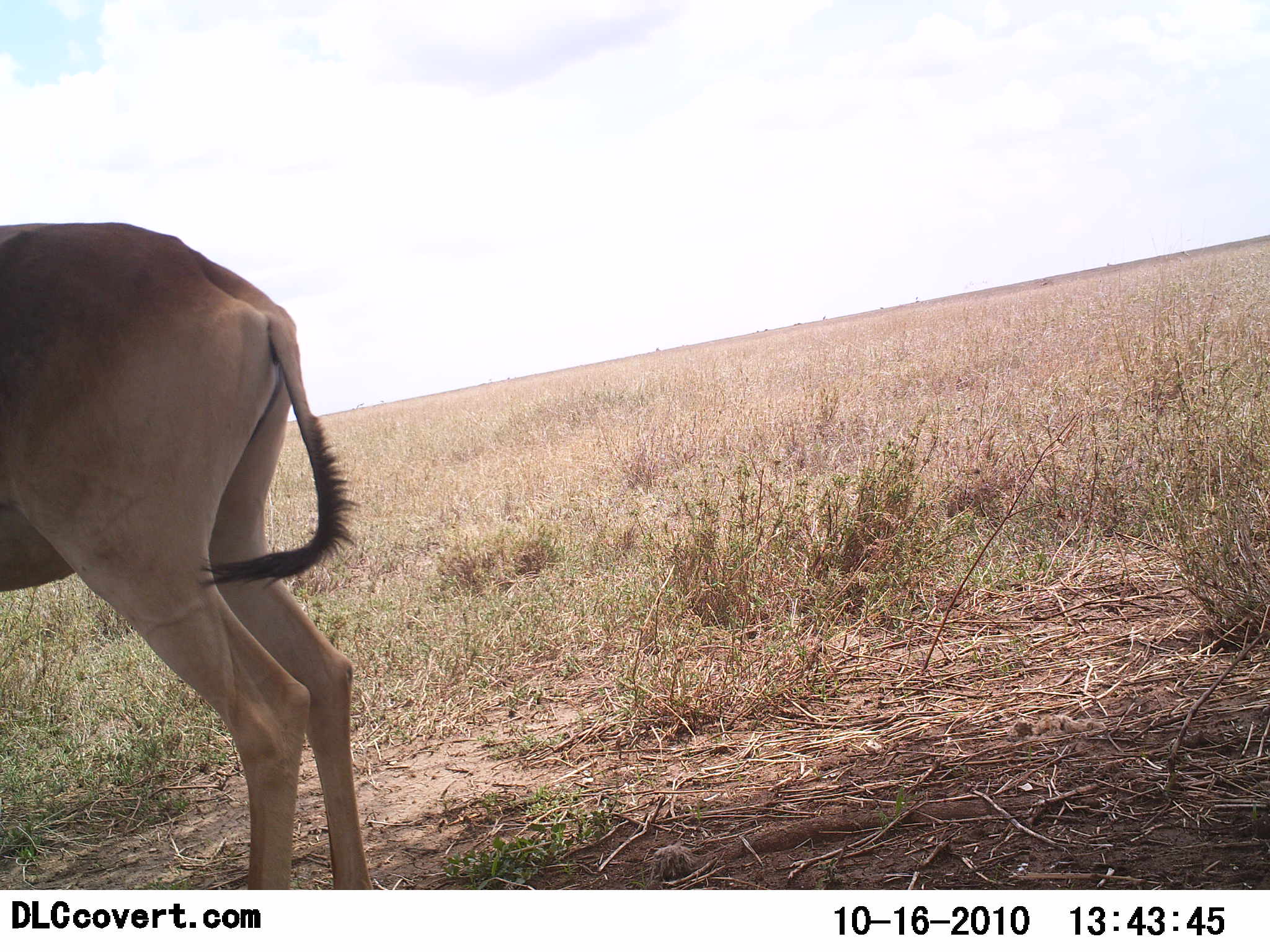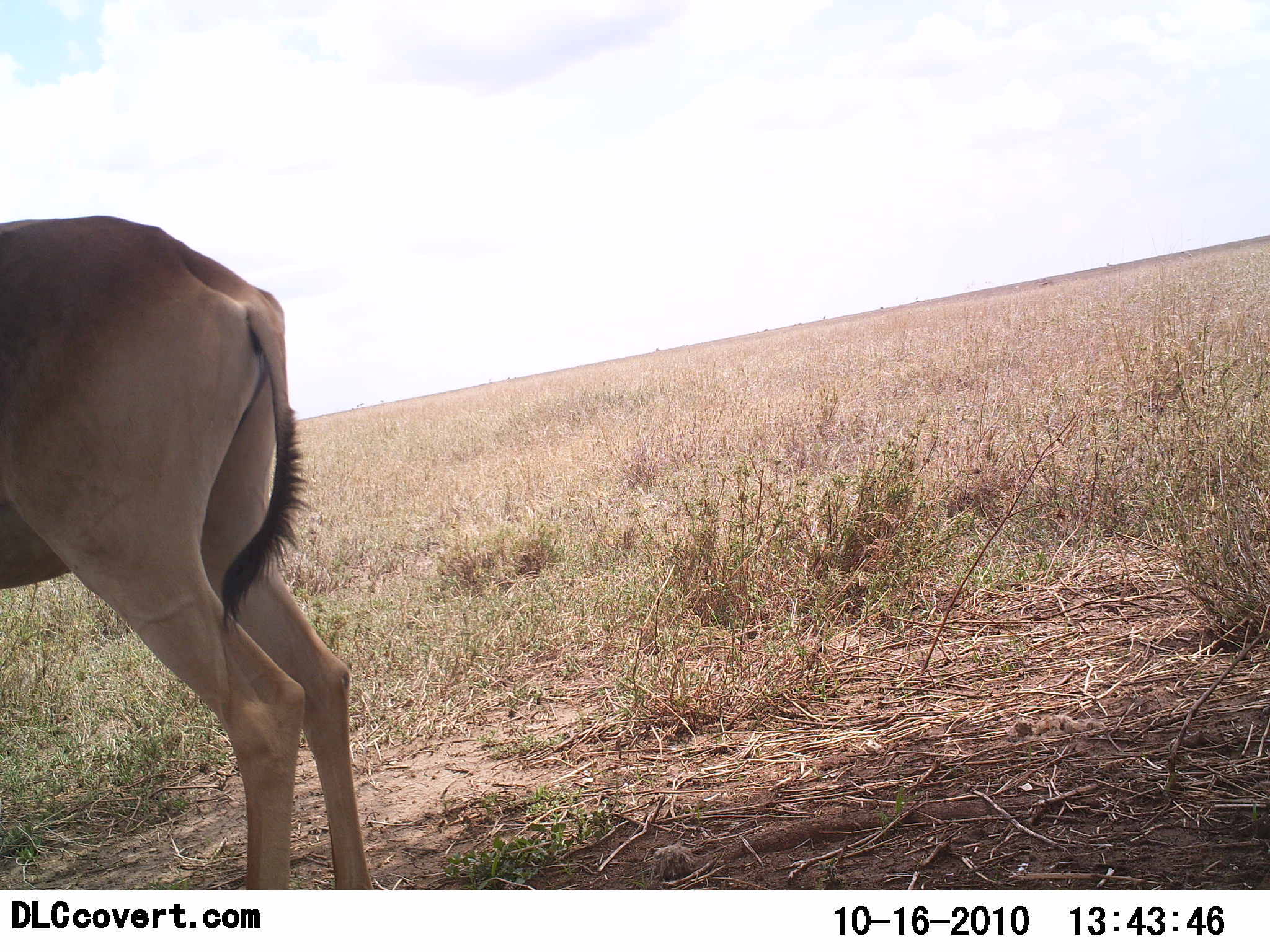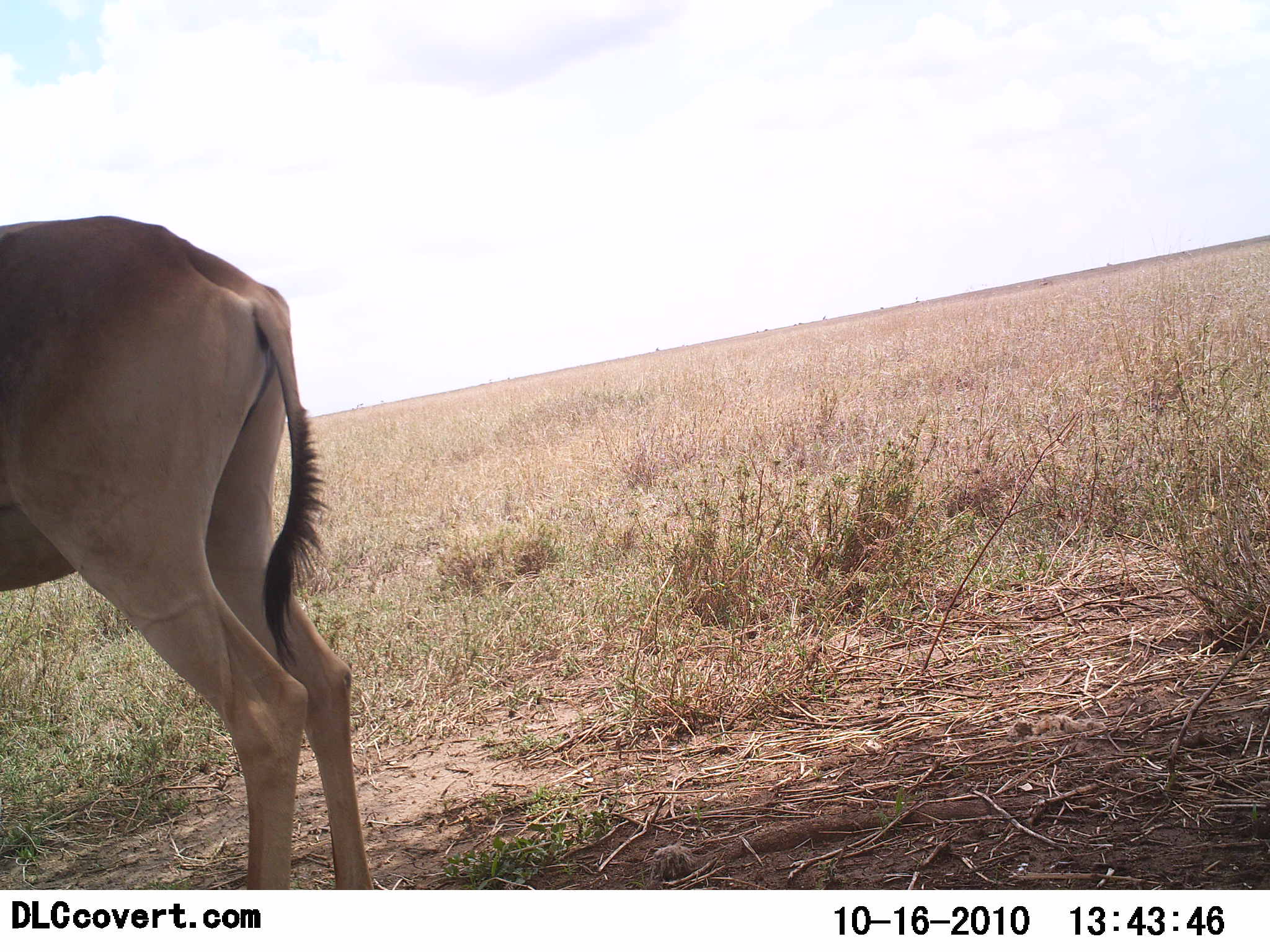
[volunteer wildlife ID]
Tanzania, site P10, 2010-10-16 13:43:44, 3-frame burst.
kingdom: Animalia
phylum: Chordata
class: Mammalia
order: Artiodactyla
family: Bovidae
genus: Alcelaphus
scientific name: Alcelaphus buselaphus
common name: hartebeest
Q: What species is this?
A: Hartebeest (Alcelaphus buselaphus).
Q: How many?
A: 1.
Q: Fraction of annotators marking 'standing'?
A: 100%.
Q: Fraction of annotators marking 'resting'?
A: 0%.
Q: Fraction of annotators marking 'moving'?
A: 0%.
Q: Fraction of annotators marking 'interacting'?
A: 0%.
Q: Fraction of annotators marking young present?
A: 0%.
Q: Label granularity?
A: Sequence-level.